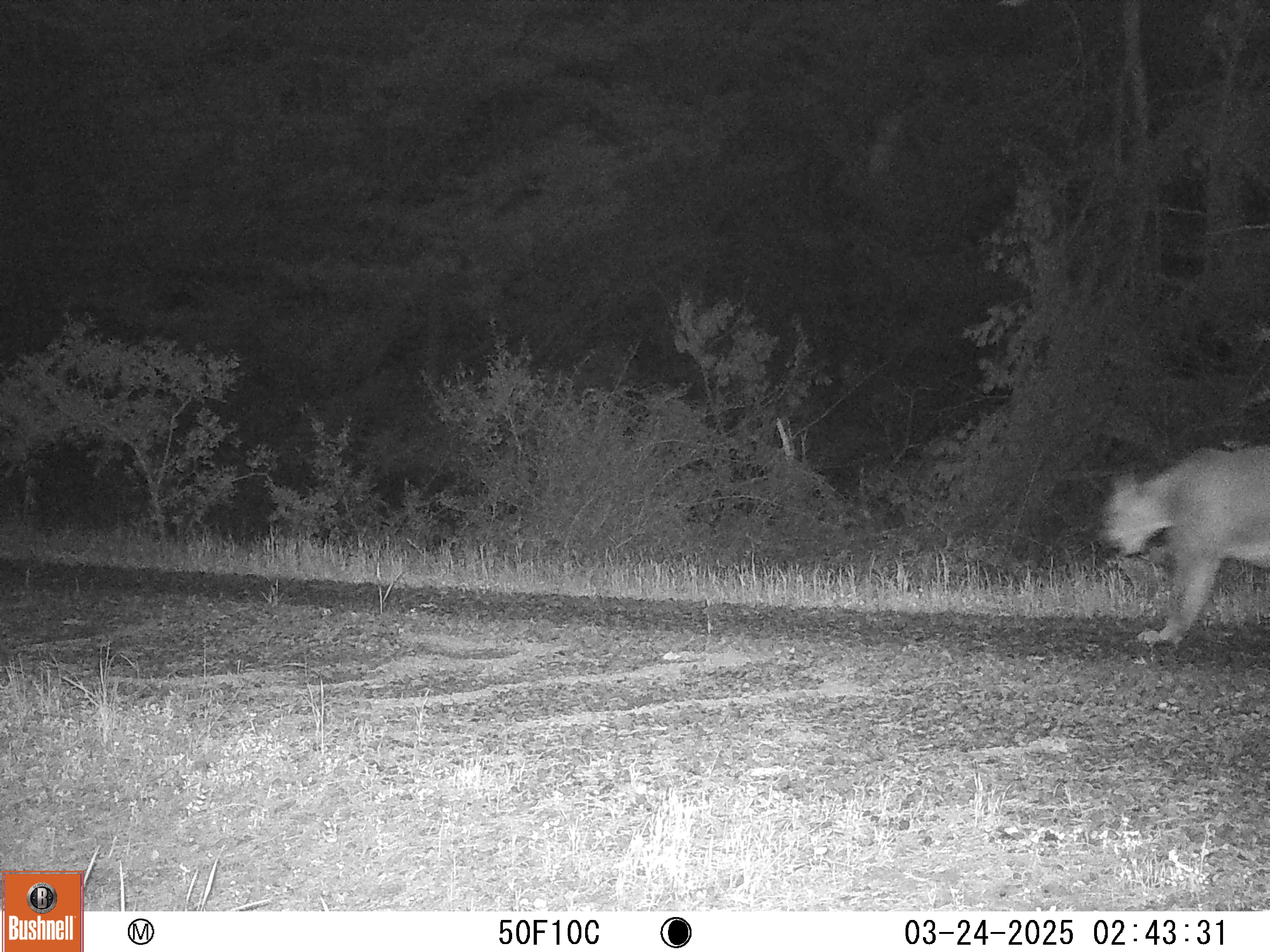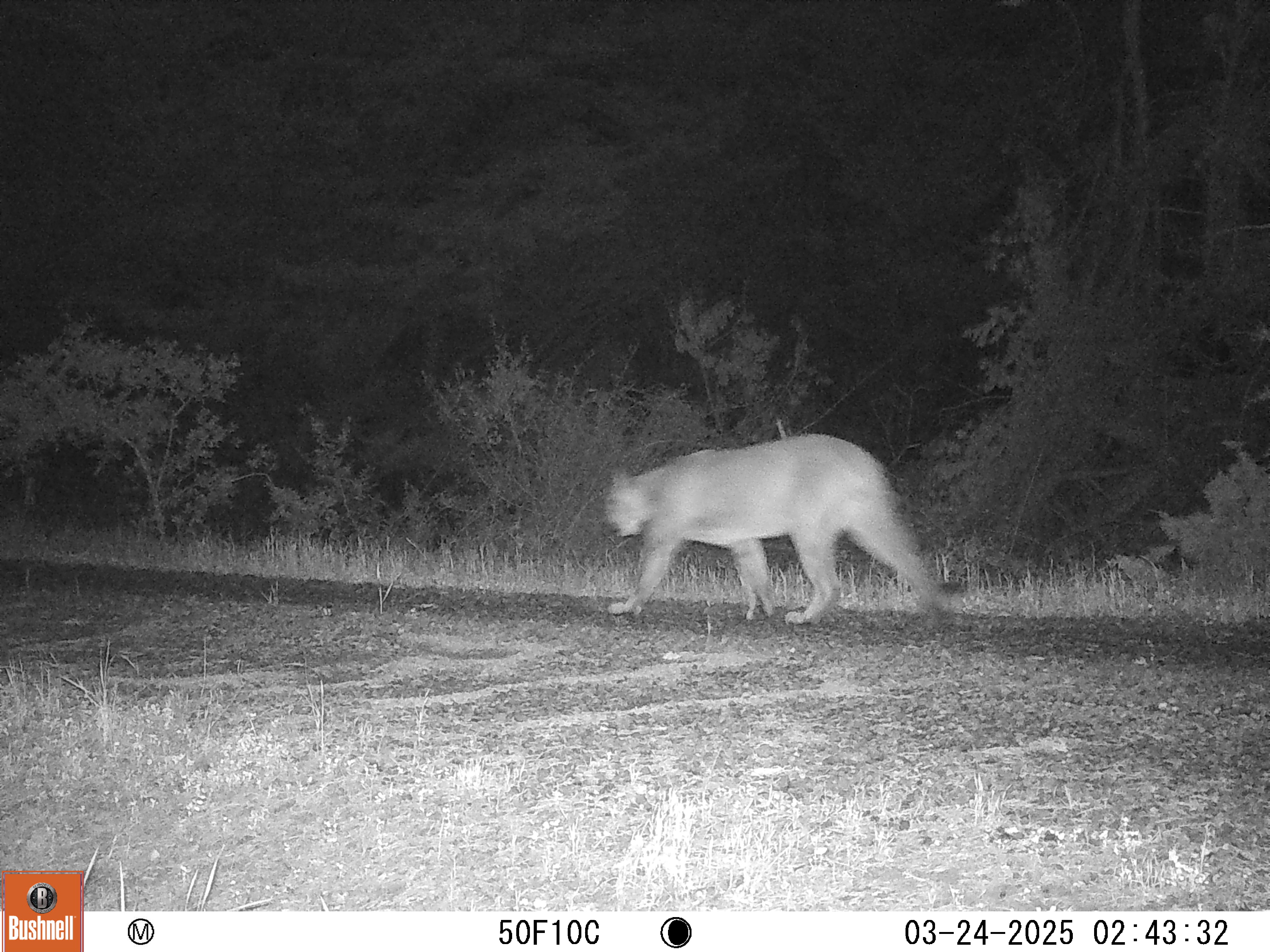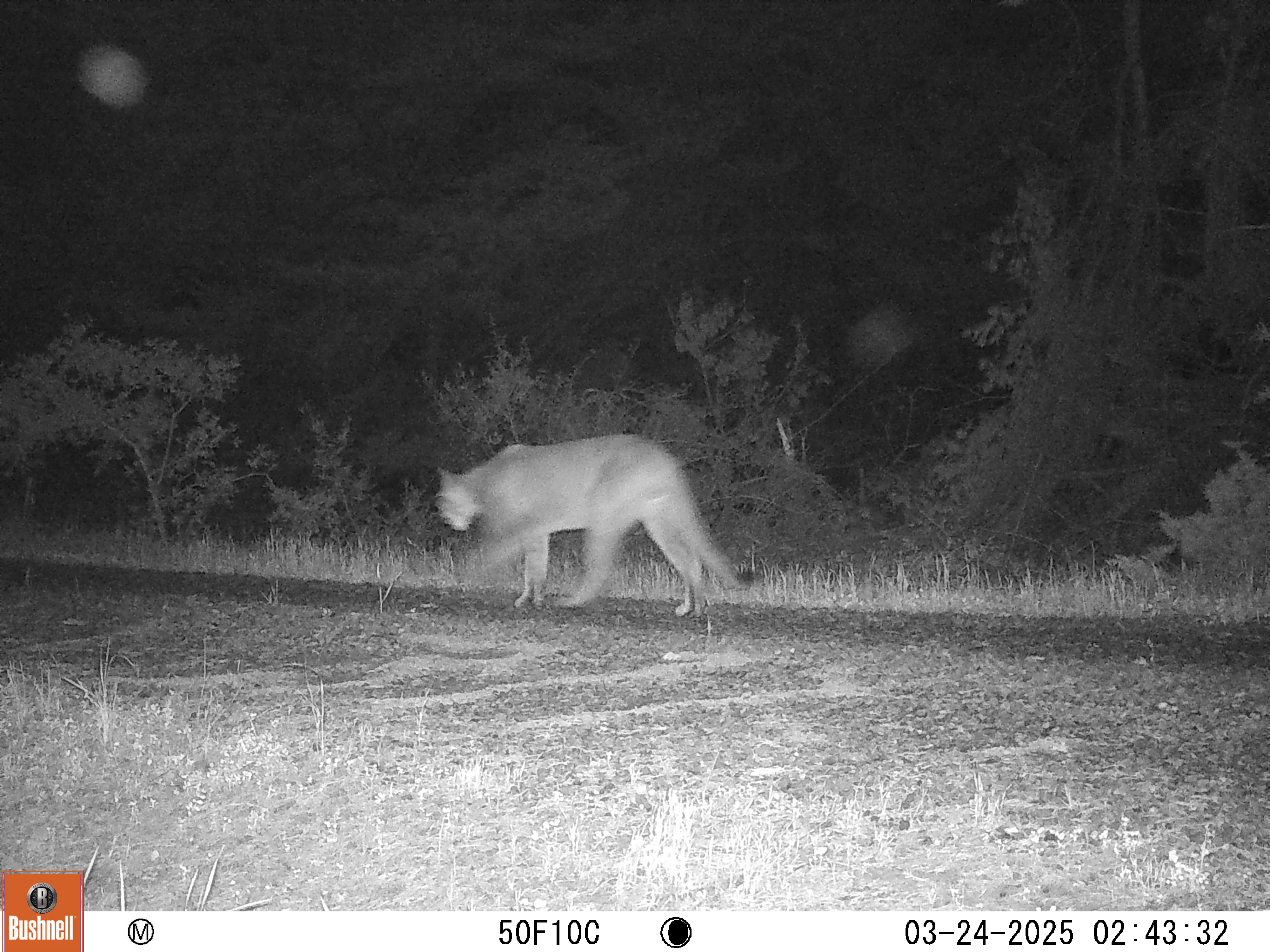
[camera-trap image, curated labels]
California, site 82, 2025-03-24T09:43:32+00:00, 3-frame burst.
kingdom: Animalia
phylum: Chordata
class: Mammalia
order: Carnivora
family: Felidae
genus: Puma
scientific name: Puma concolor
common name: puma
Puma (Puma concolor).